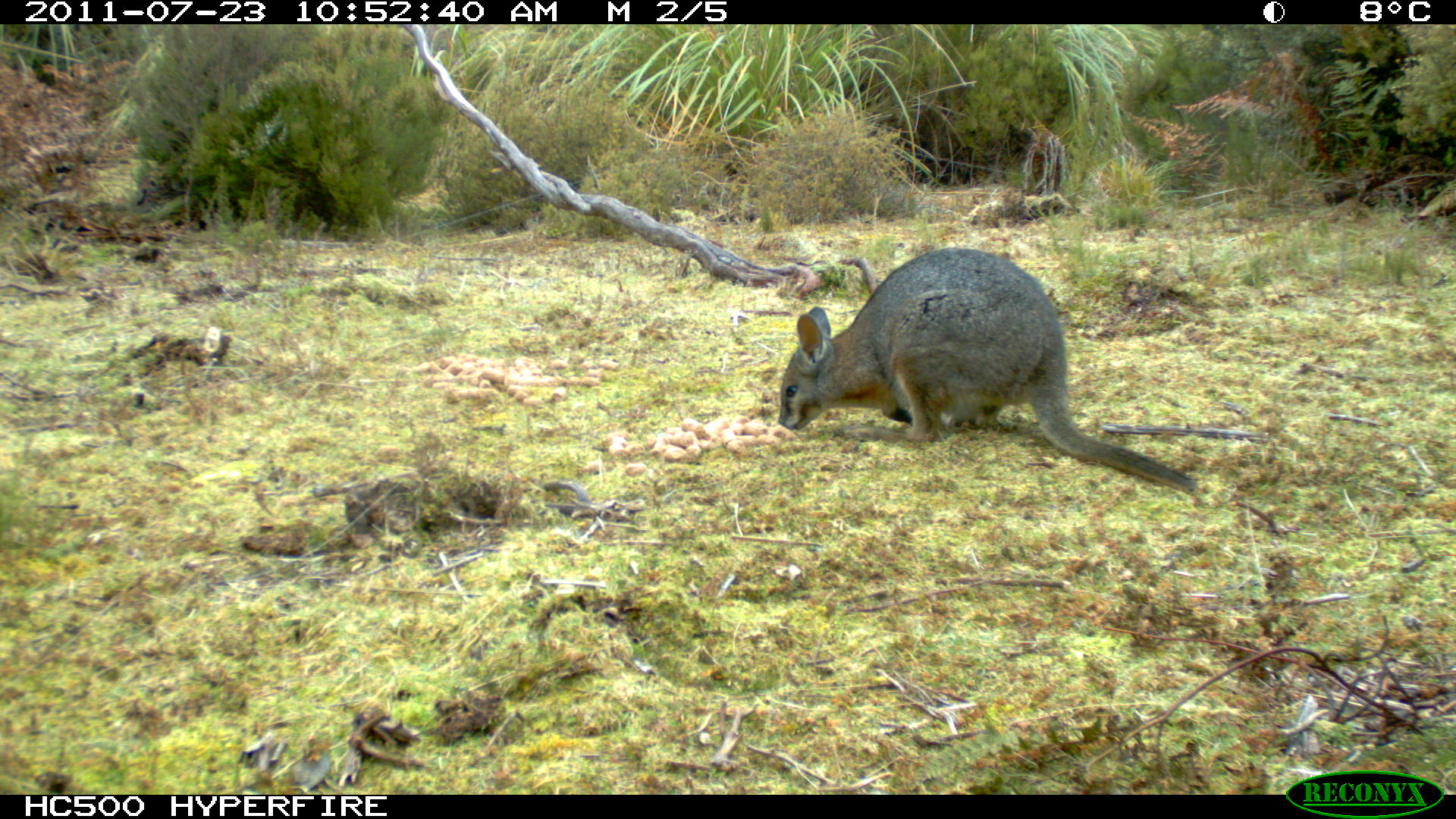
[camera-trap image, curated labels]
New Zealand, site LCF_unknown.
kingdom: Animalia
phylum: Chordata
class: Mammalia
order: Diprotodontia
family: Macropodidae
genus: Notamacropus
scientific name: Notamacropus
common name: wallaby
Wallaby (Notamacropus).